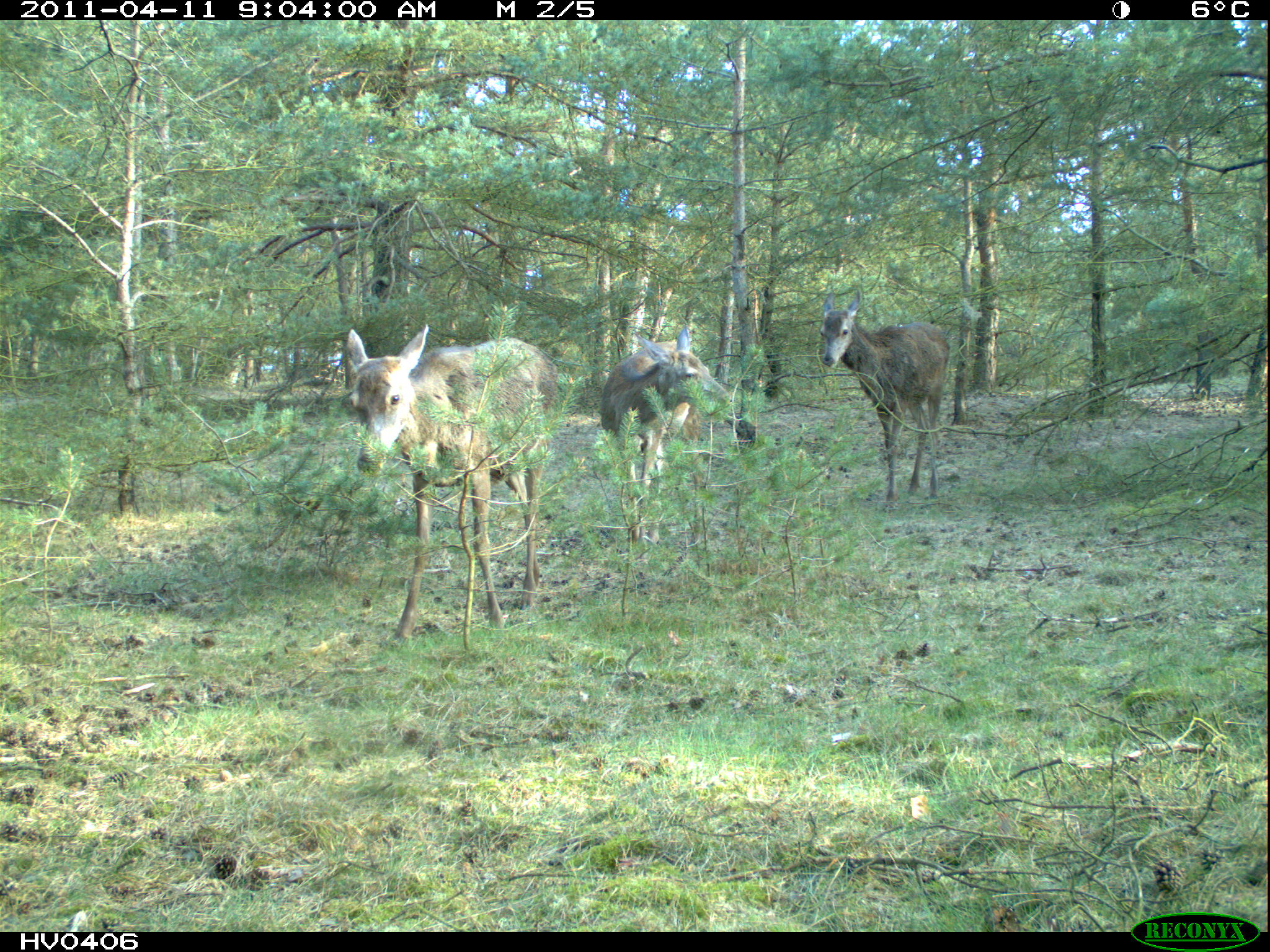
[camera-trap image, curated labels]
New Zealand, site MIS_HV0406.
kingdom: Animalia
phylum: Chordata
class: Mammalia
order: Artiodactyla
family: Cervidae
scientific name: Cervidae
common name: deer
Deer (Cervidae).